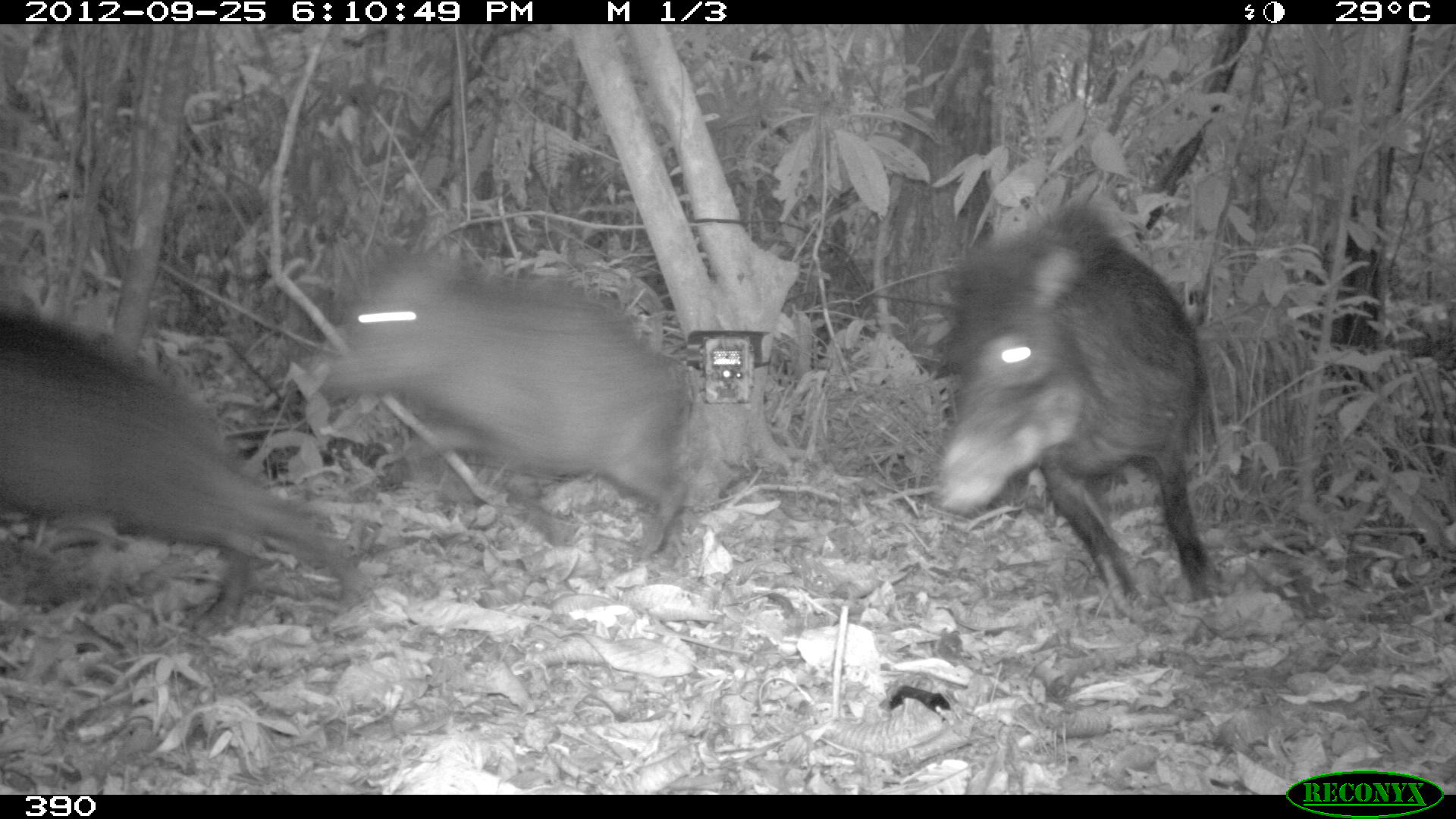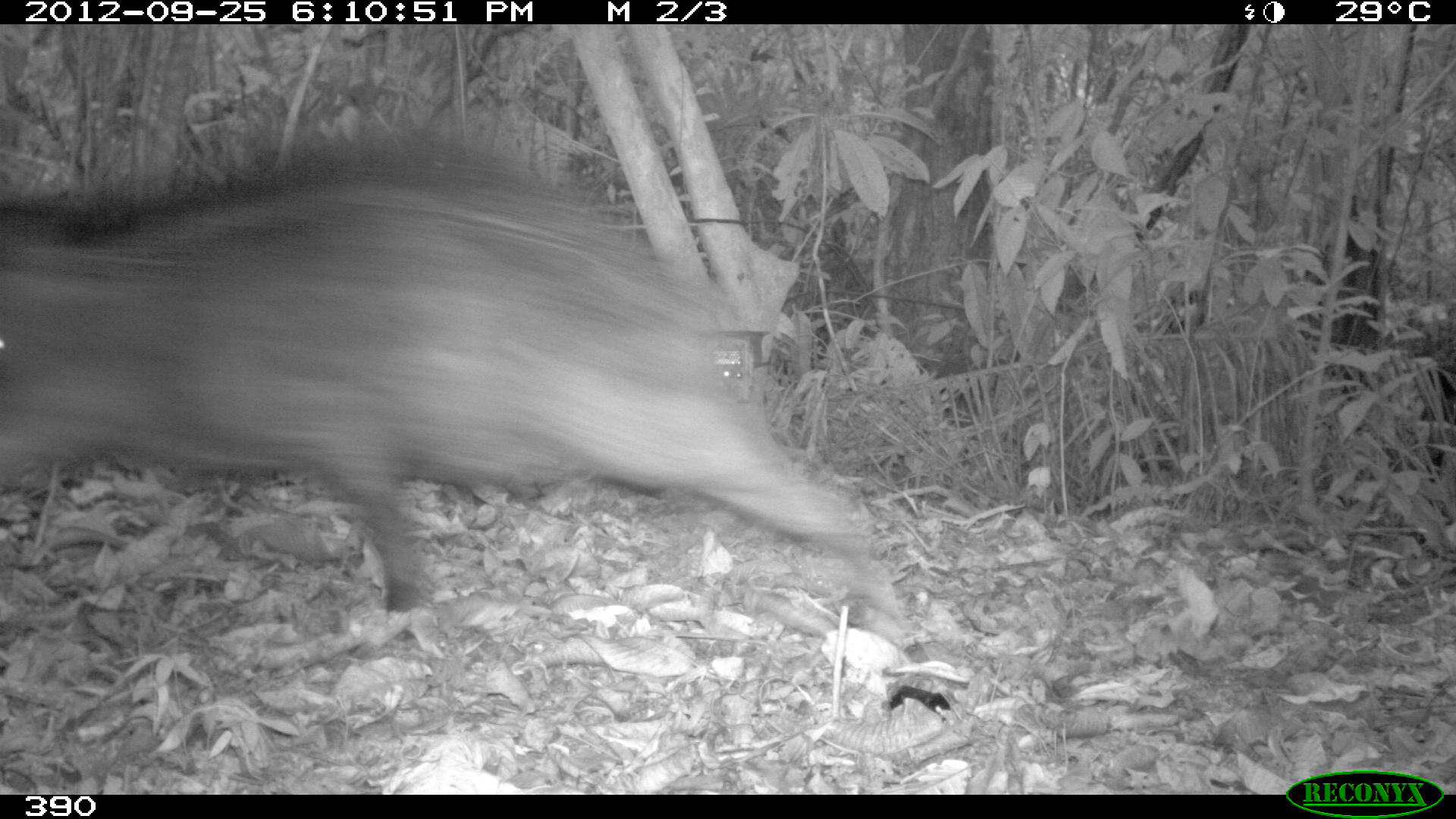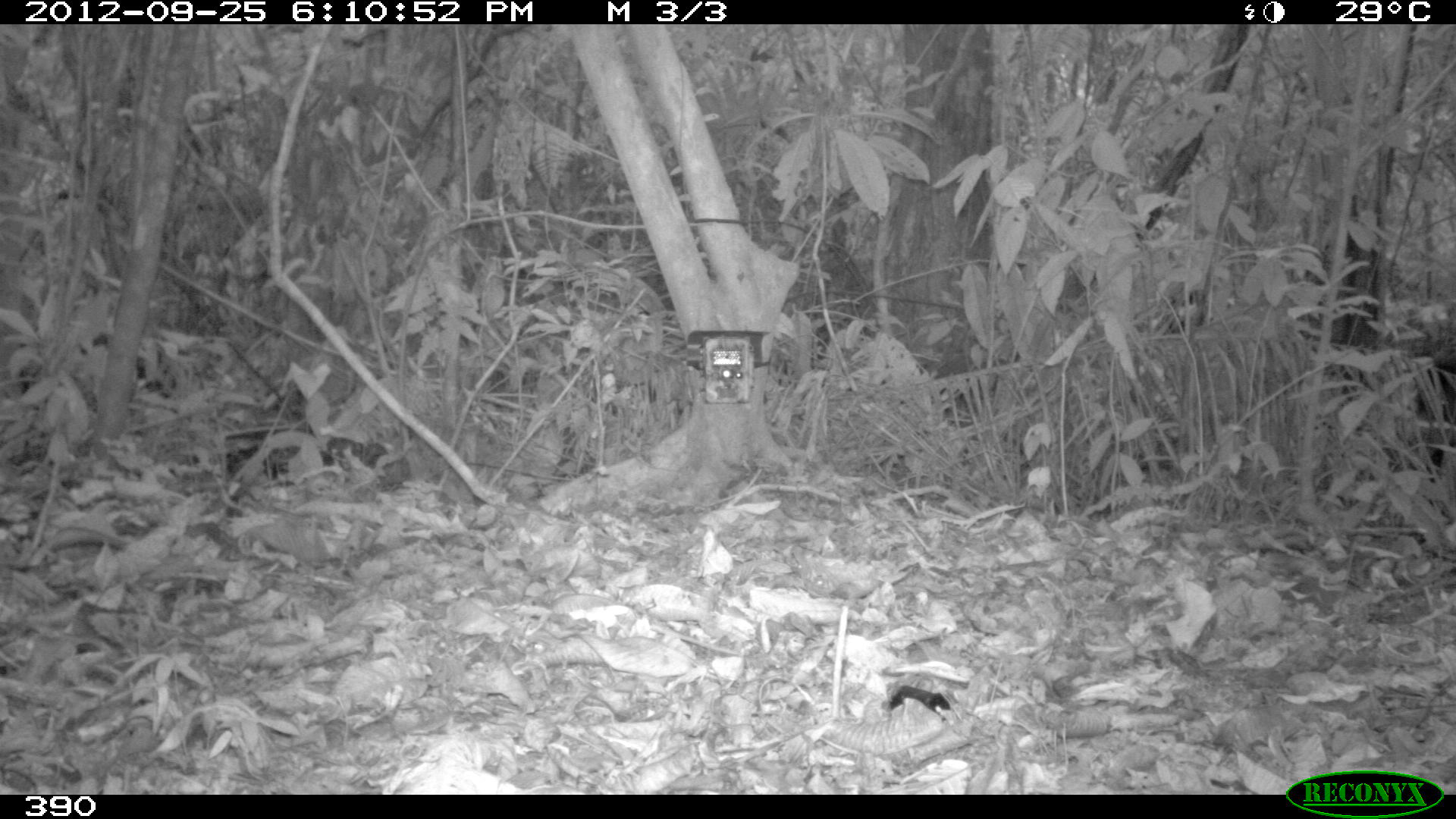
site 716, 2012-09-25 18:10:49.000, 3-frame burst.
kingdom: Animalia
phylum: Chordata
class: Mammalia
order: Artiodactyla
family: Tayassuidae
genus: Tayassu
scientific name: Tayassu pecari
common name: white-lipped peccary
Tayassu pecari (white-lipped peccary).